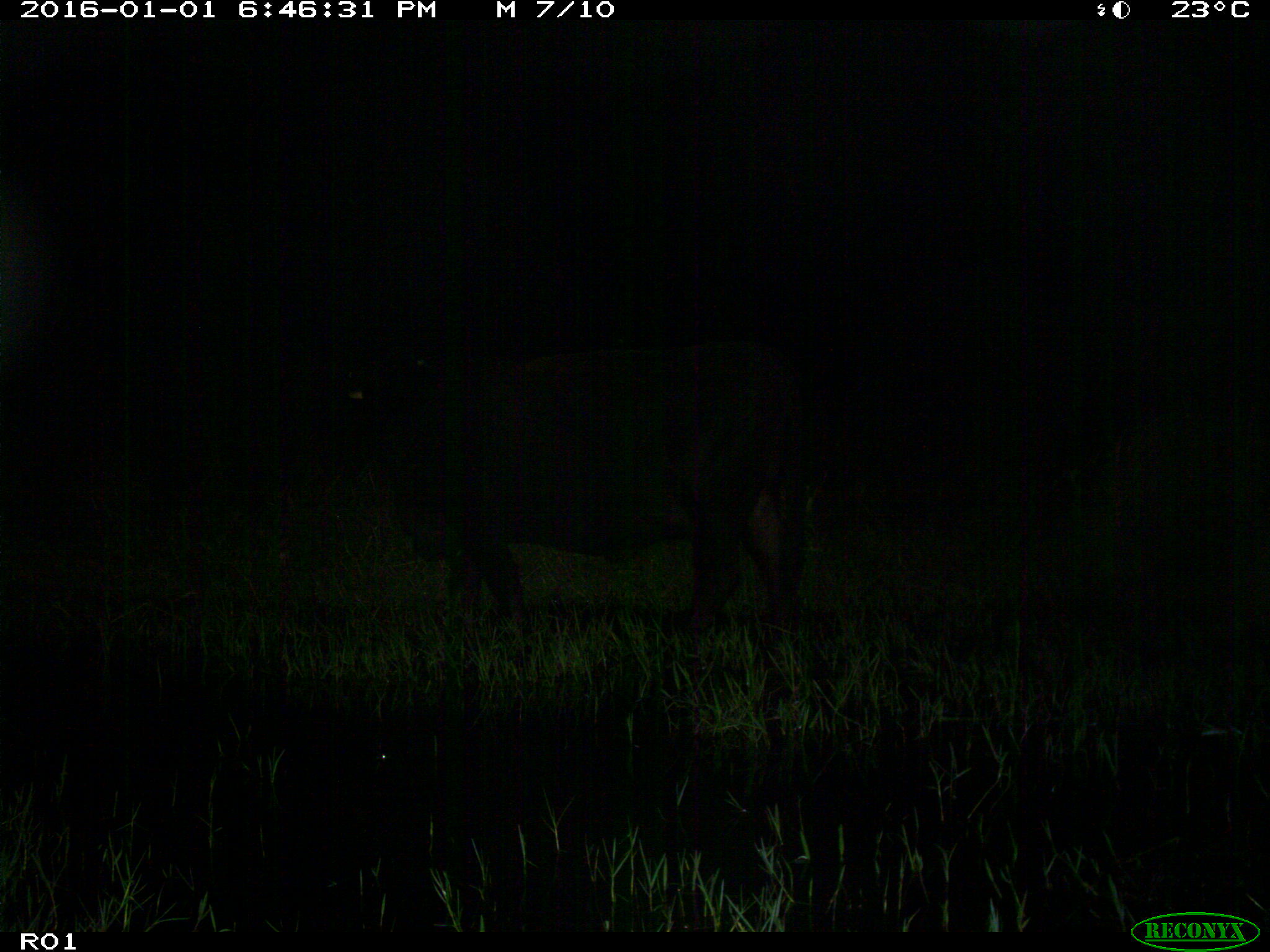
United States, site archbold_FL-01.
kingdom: Animalia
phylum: Chordata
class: Mammalia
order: Artiodactyla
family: Bovidae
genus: Bos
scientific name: Bos taurus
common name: domestic cow